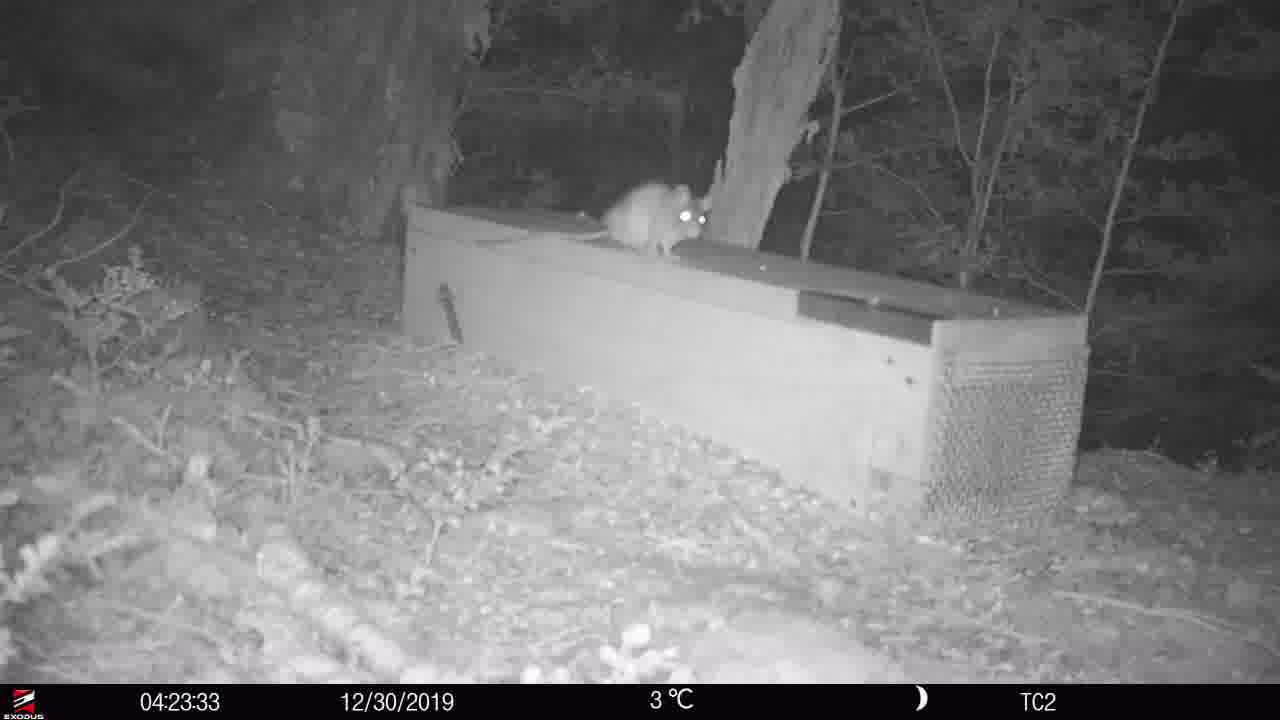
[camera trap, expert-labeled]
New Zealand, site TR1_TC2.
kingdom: Animalia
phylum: Chordata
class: Mammalia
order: Rodentia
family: Muridae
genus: Rattus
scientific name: Rattus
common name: rat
Rat (Rattus).